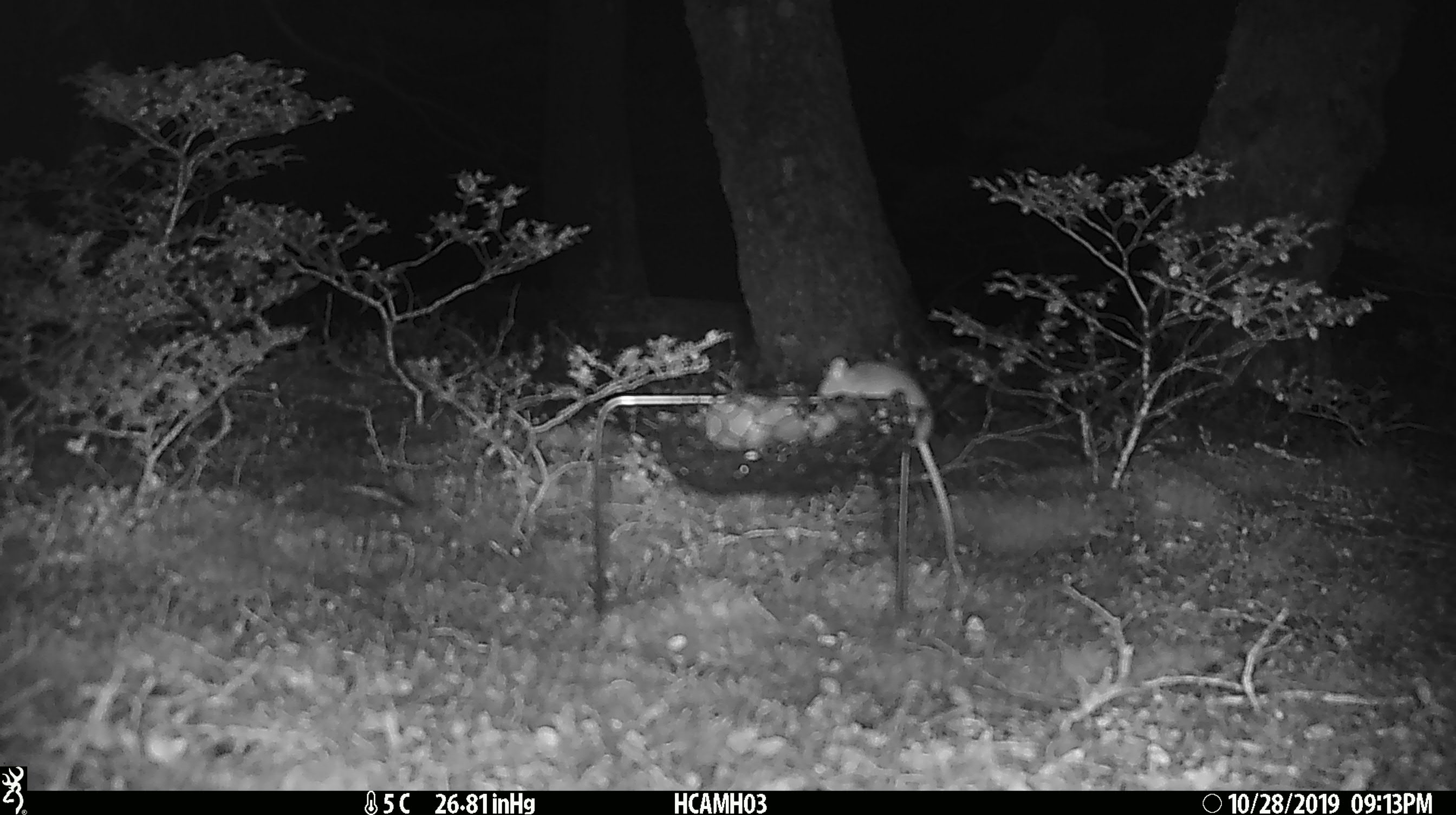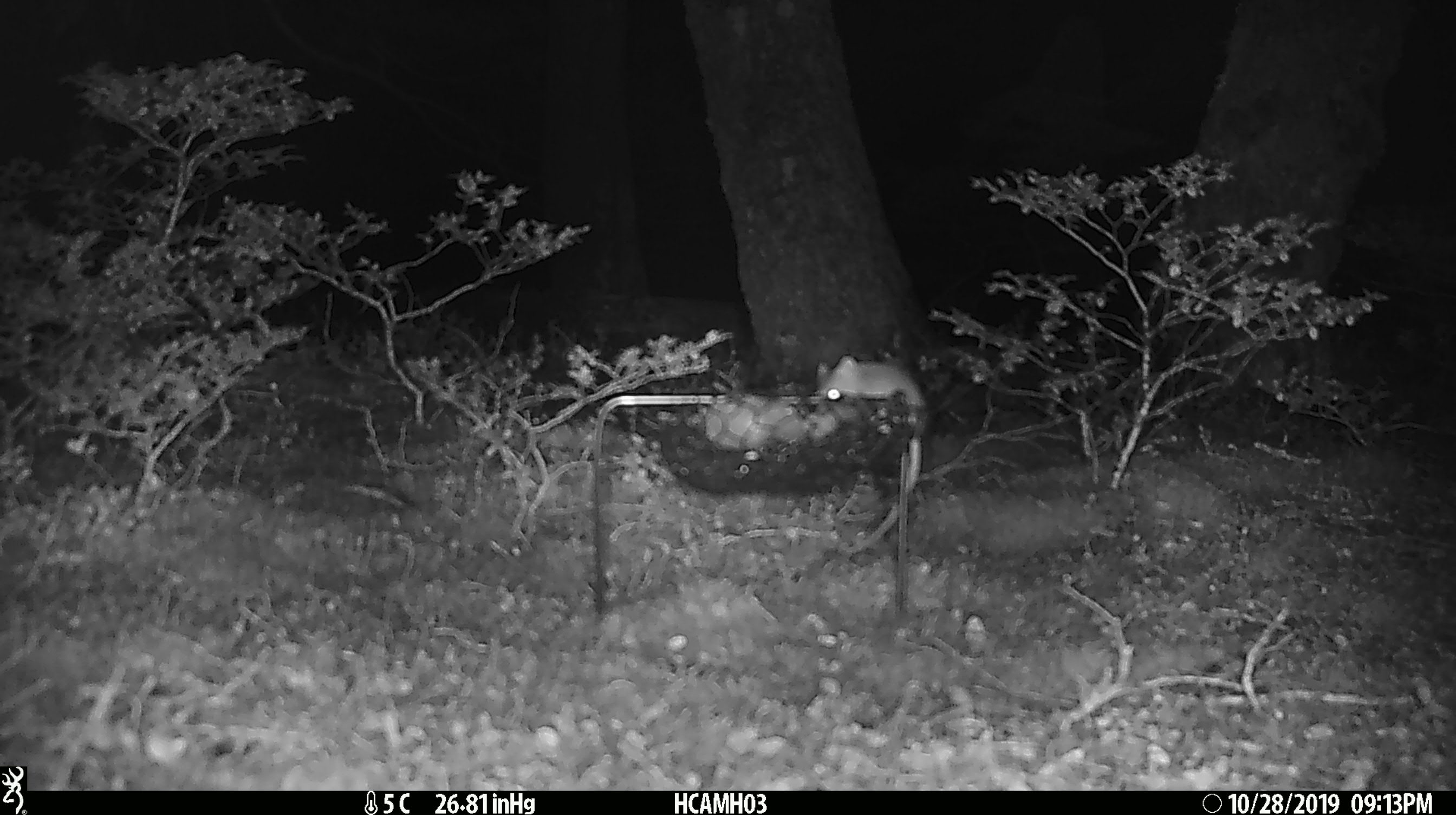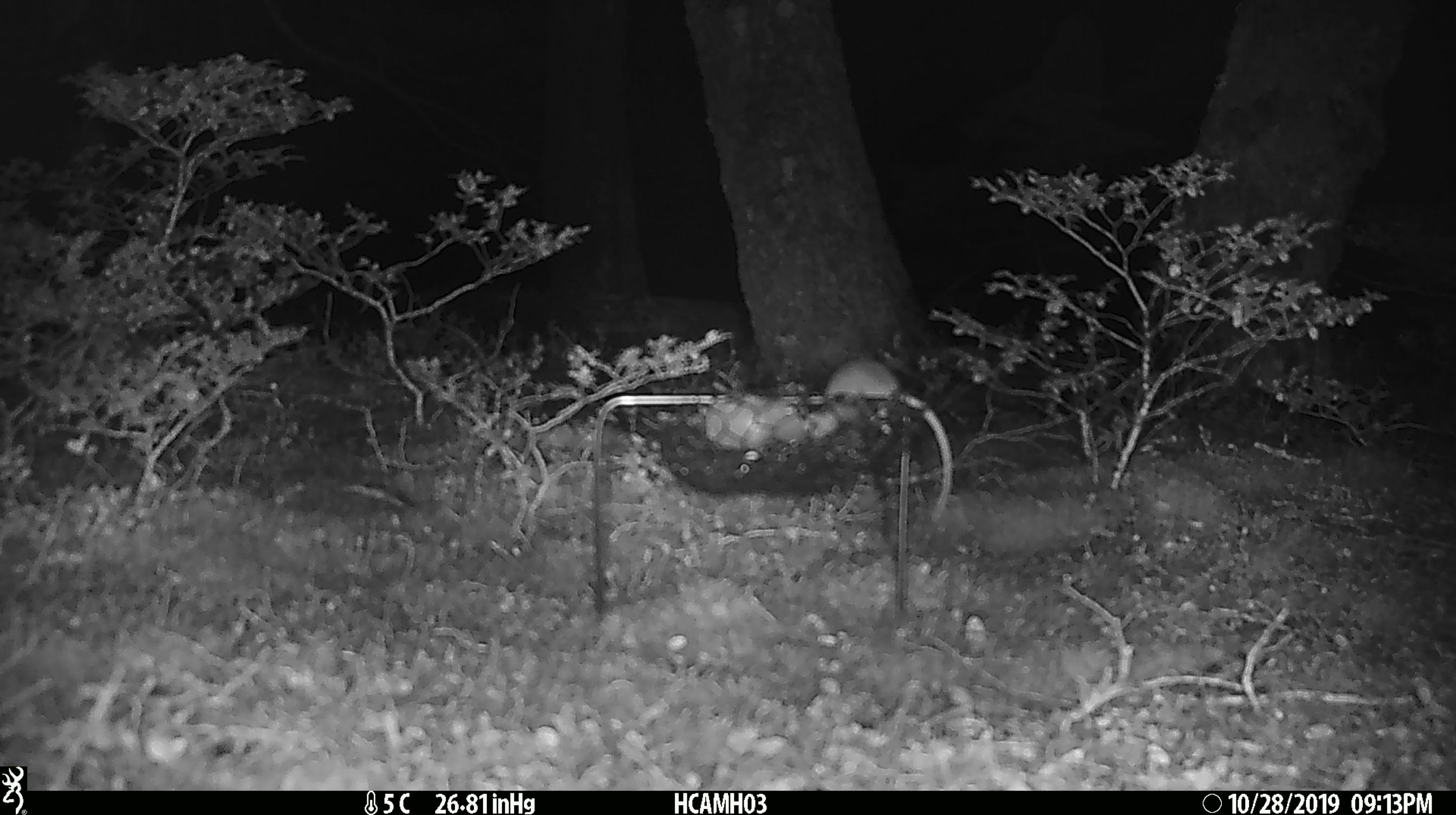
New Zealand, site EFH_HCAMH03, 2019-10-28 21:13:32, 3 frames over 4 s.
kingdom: Animalia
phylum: Chordata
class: Mammalia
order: Rodentia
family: Muridae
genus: Mus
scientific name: Mus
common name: mouse